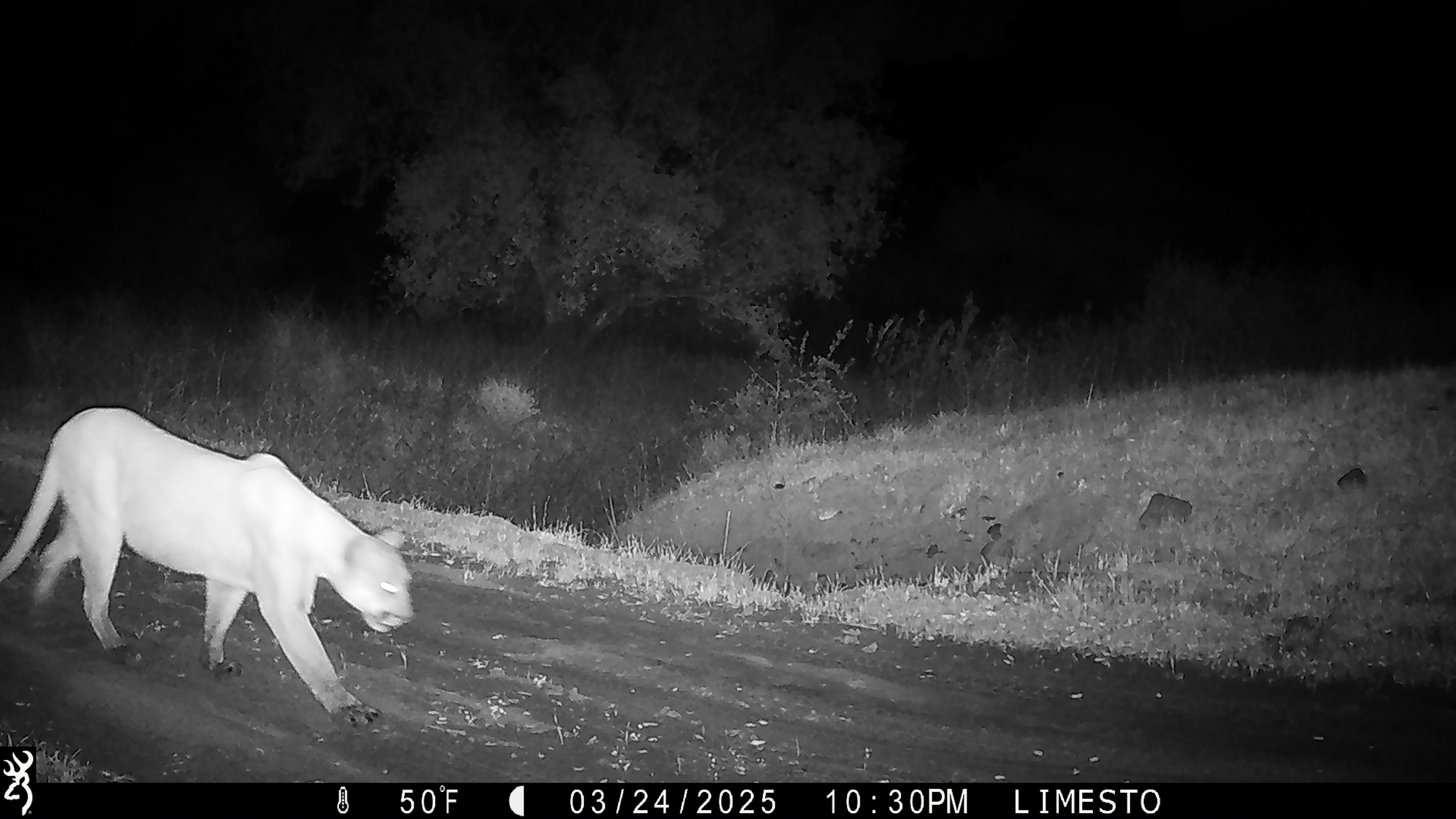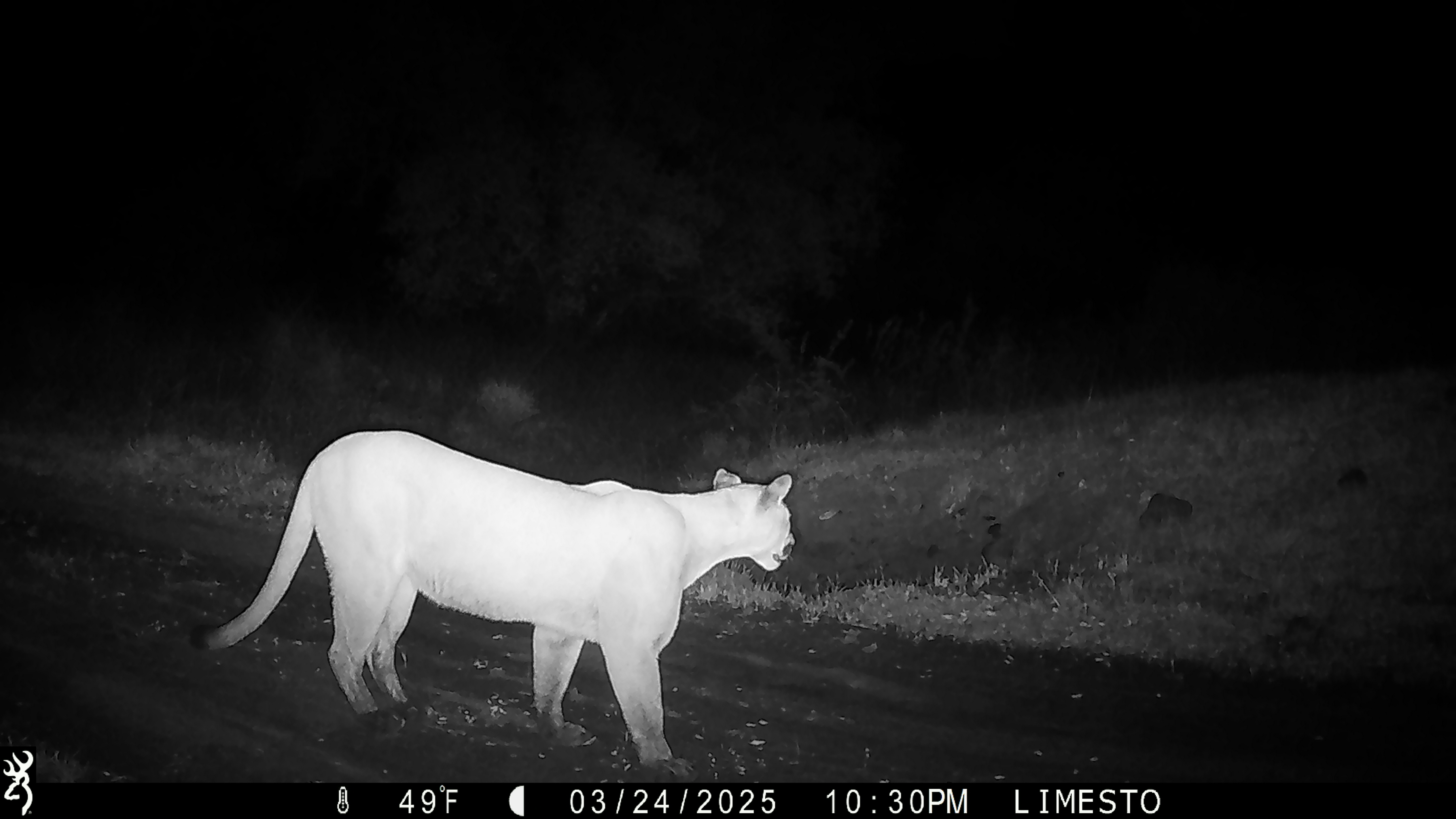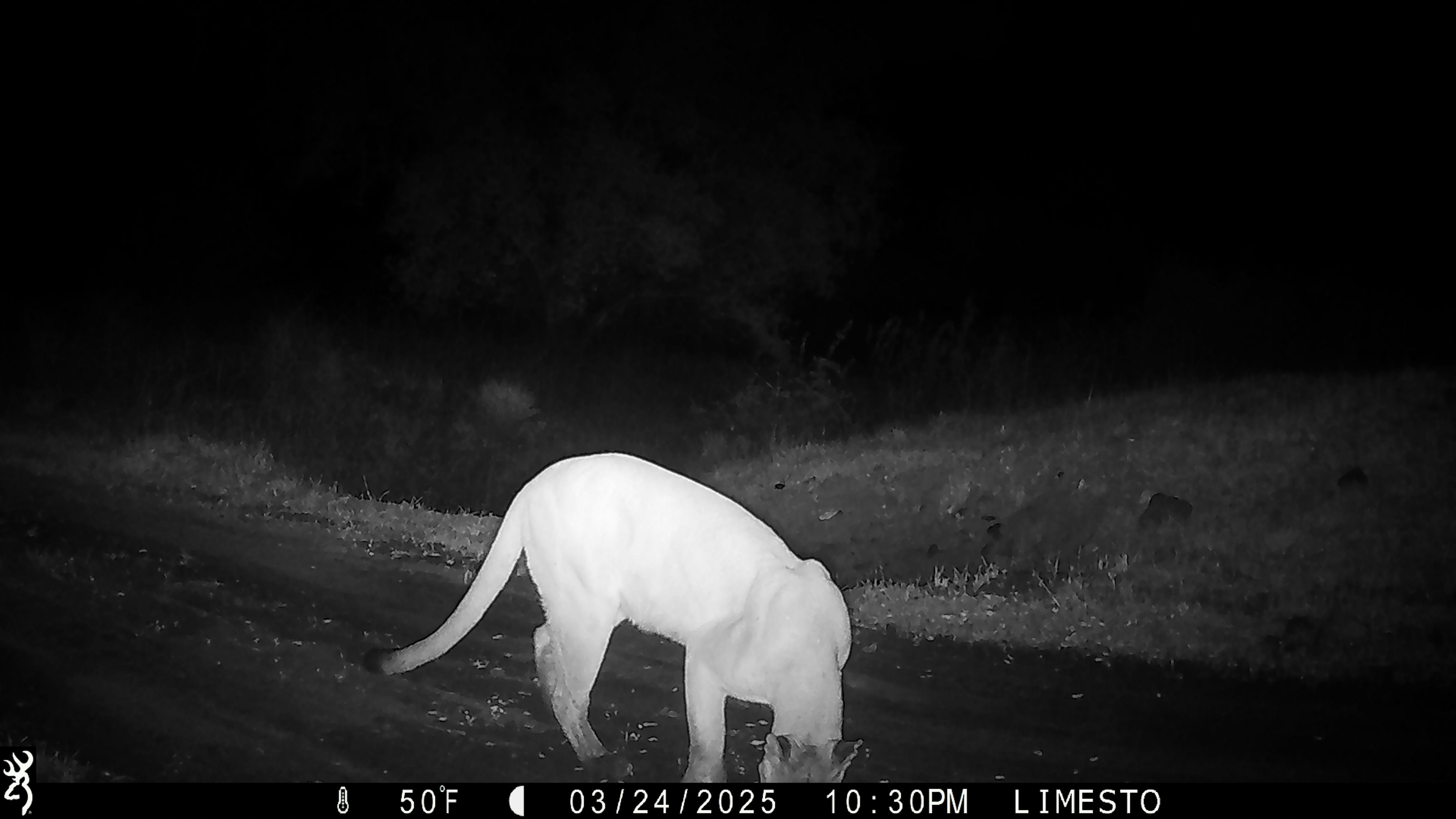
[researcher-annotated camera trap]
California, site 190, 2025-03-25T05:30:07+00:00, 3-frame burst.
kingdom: Animalia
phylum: Chordata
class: Mammalia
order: Carnivora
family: Felidae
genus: Puma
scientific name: Puma concolor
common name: puma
Puma (Puma concolor).